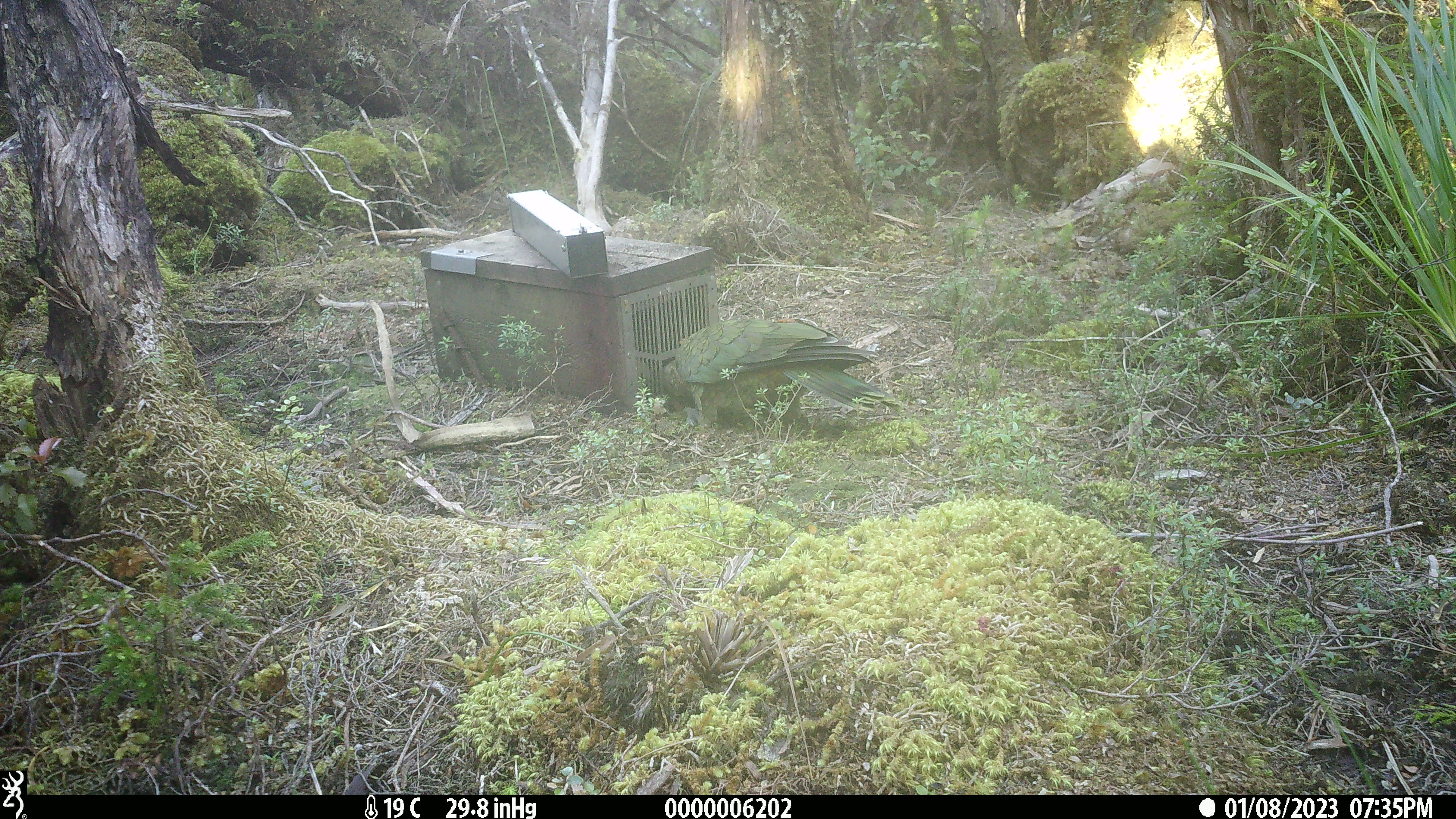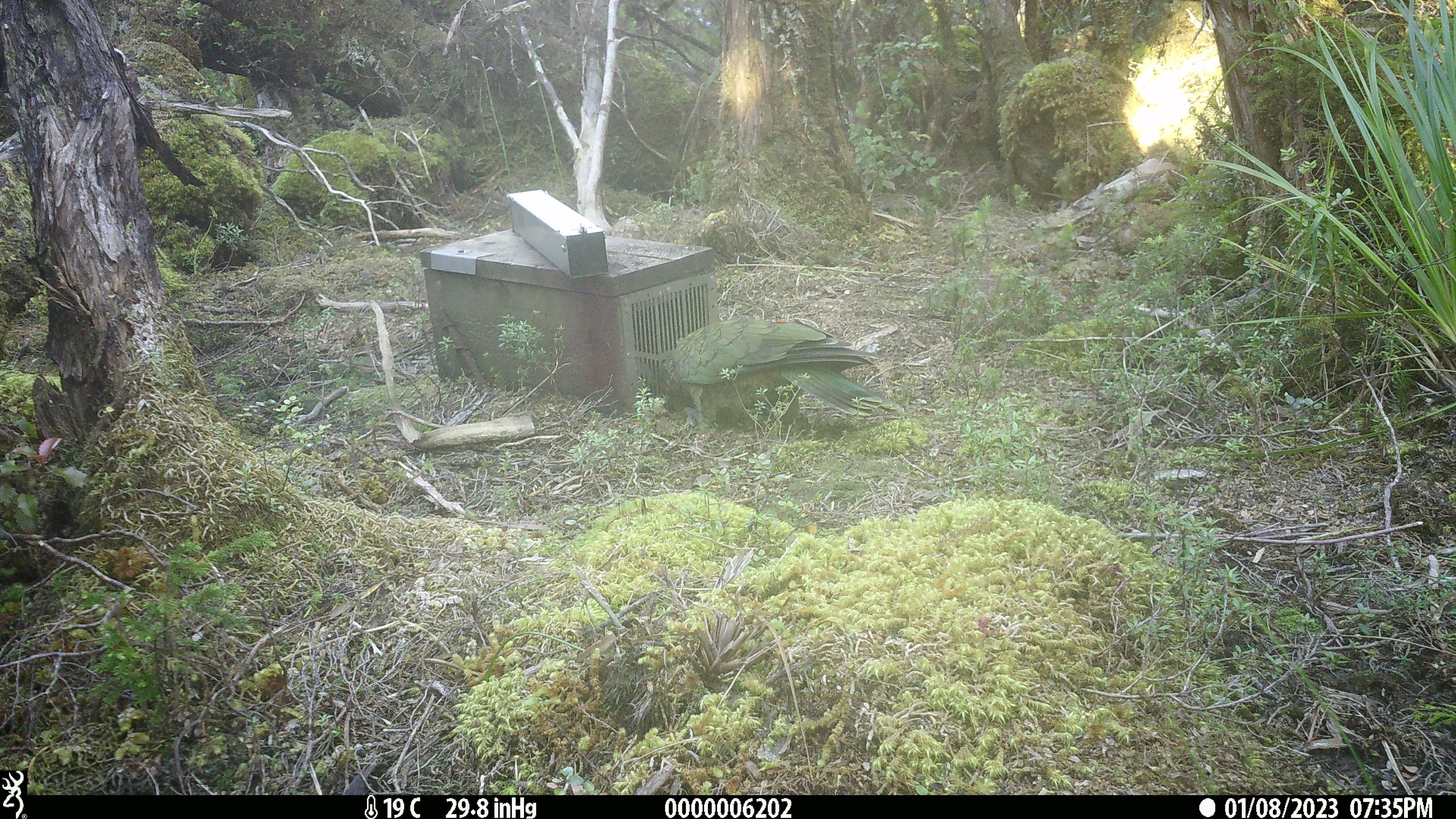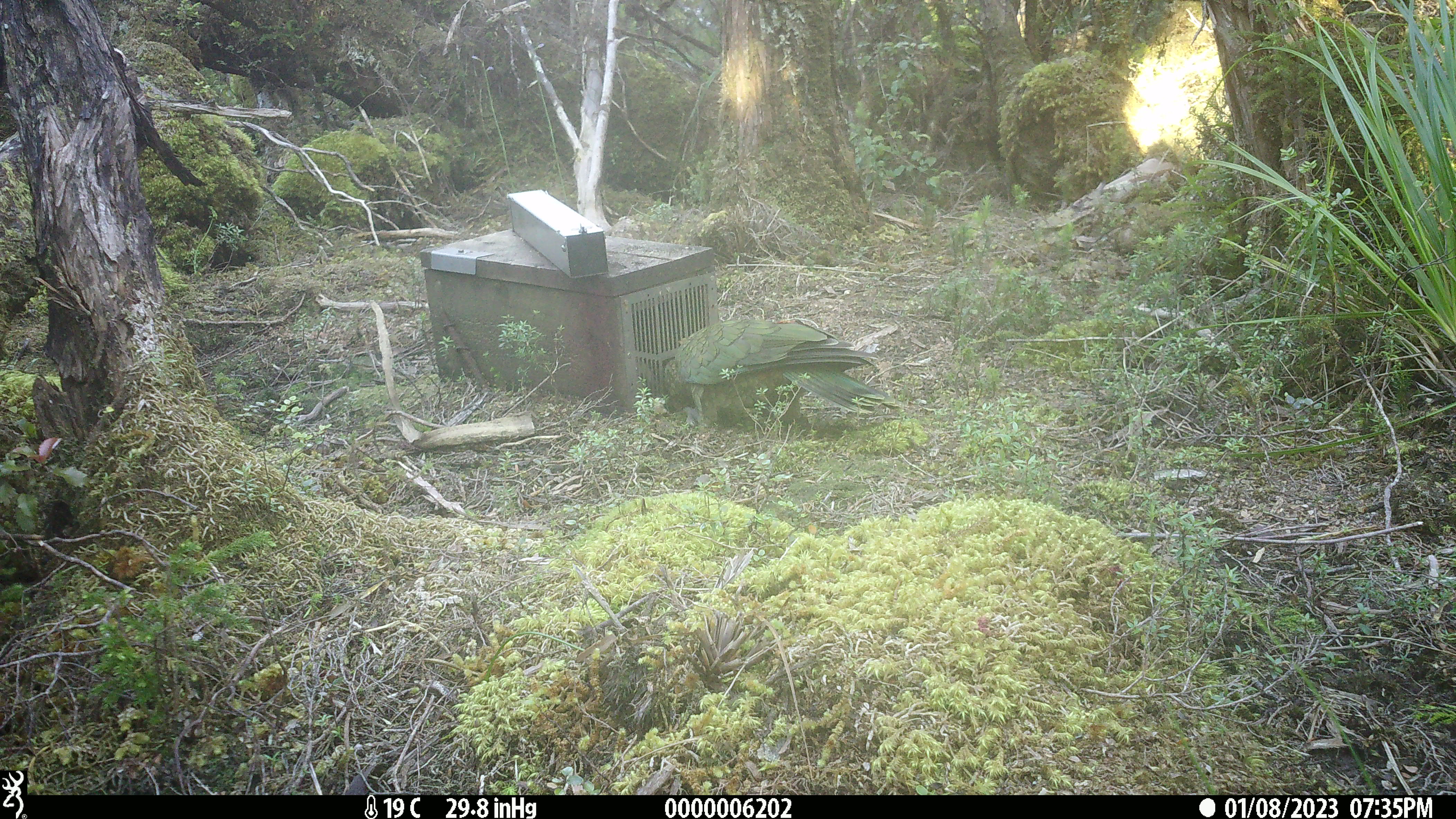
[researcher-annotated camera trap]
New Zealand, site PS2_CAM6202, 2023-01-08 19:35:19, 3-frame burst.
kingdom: Animalia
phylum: Chordata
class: Aves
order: Psittaciformes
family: Strigopidae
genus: Nestor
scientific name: Nestor notabilis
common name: kea